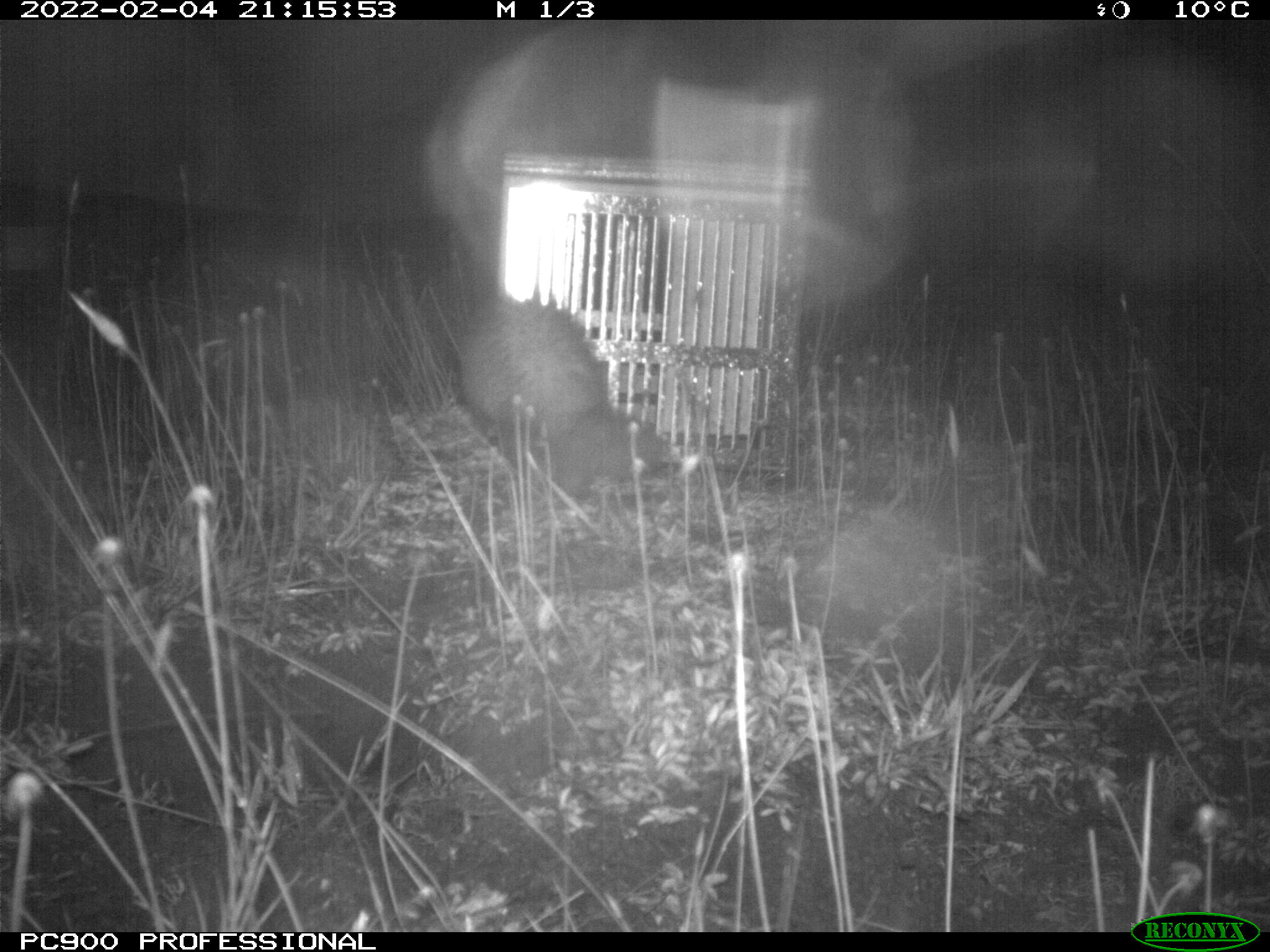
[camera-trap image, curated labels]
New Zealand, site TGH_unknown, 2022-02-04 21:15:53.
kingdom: Animalia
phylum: Chordata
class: Mammalia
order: Carnivora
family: Mustelidae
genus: Mustela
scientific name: Mustela furo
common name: ferret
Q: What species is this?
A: Ferret (Mustela furo).